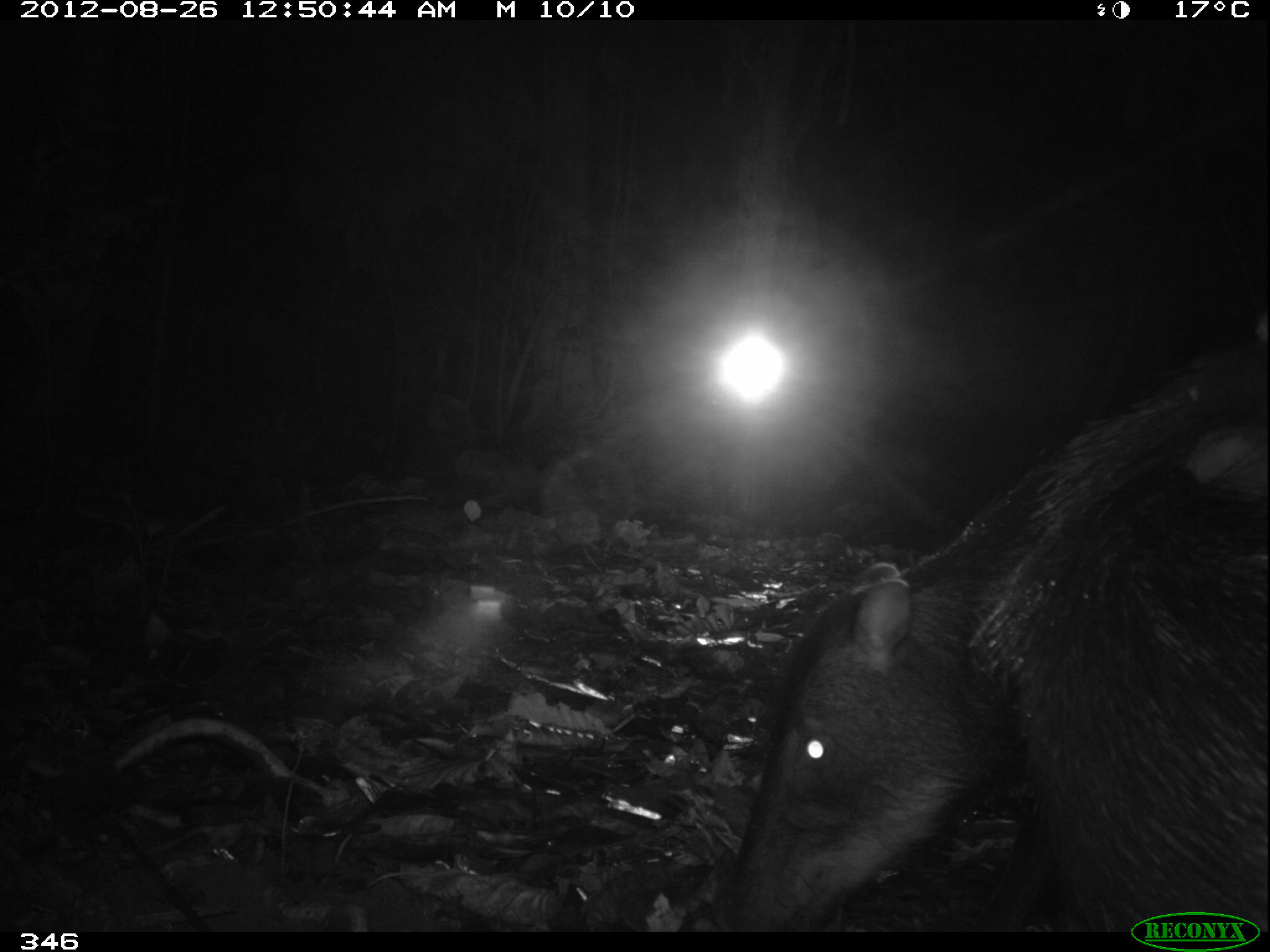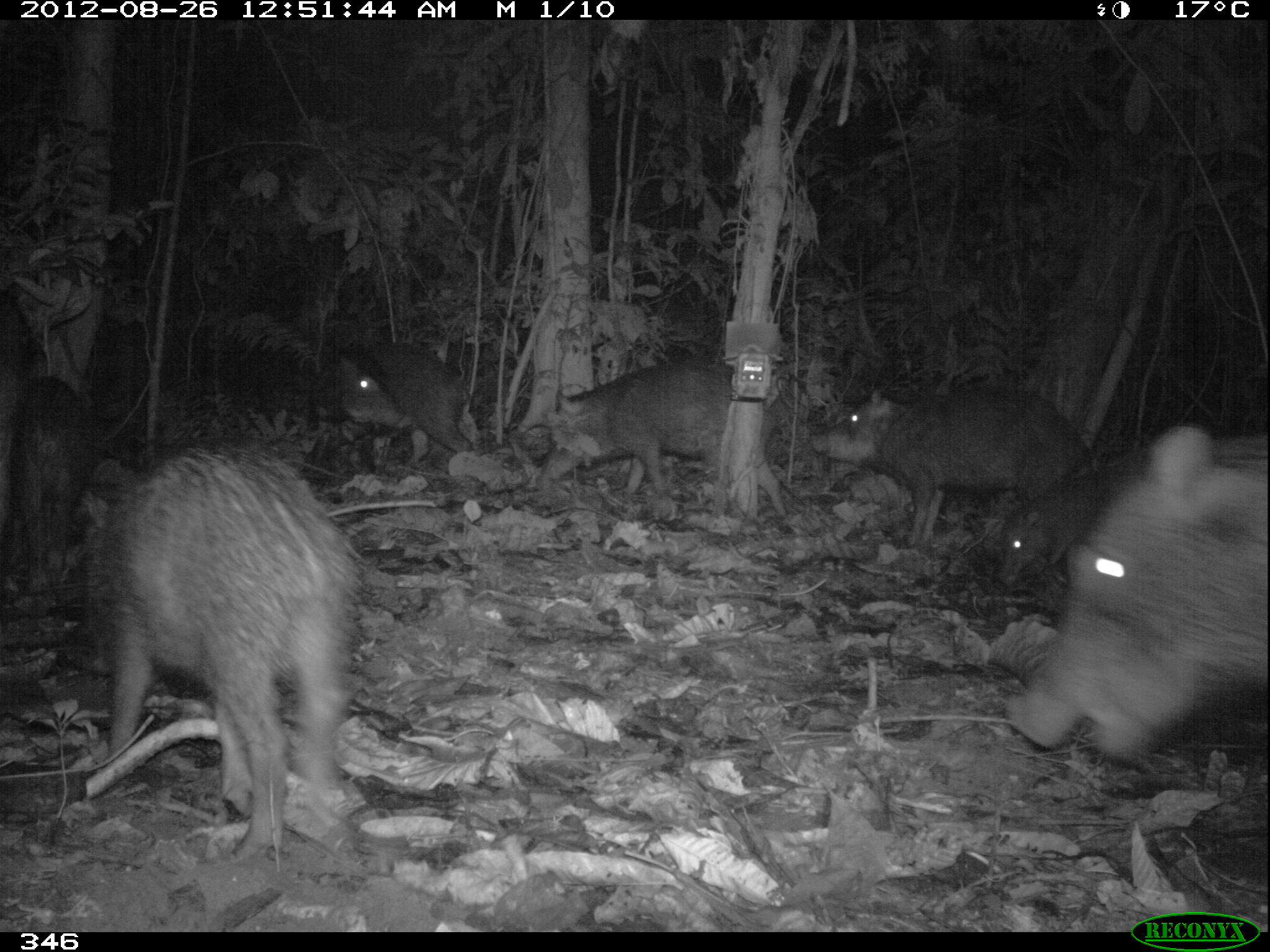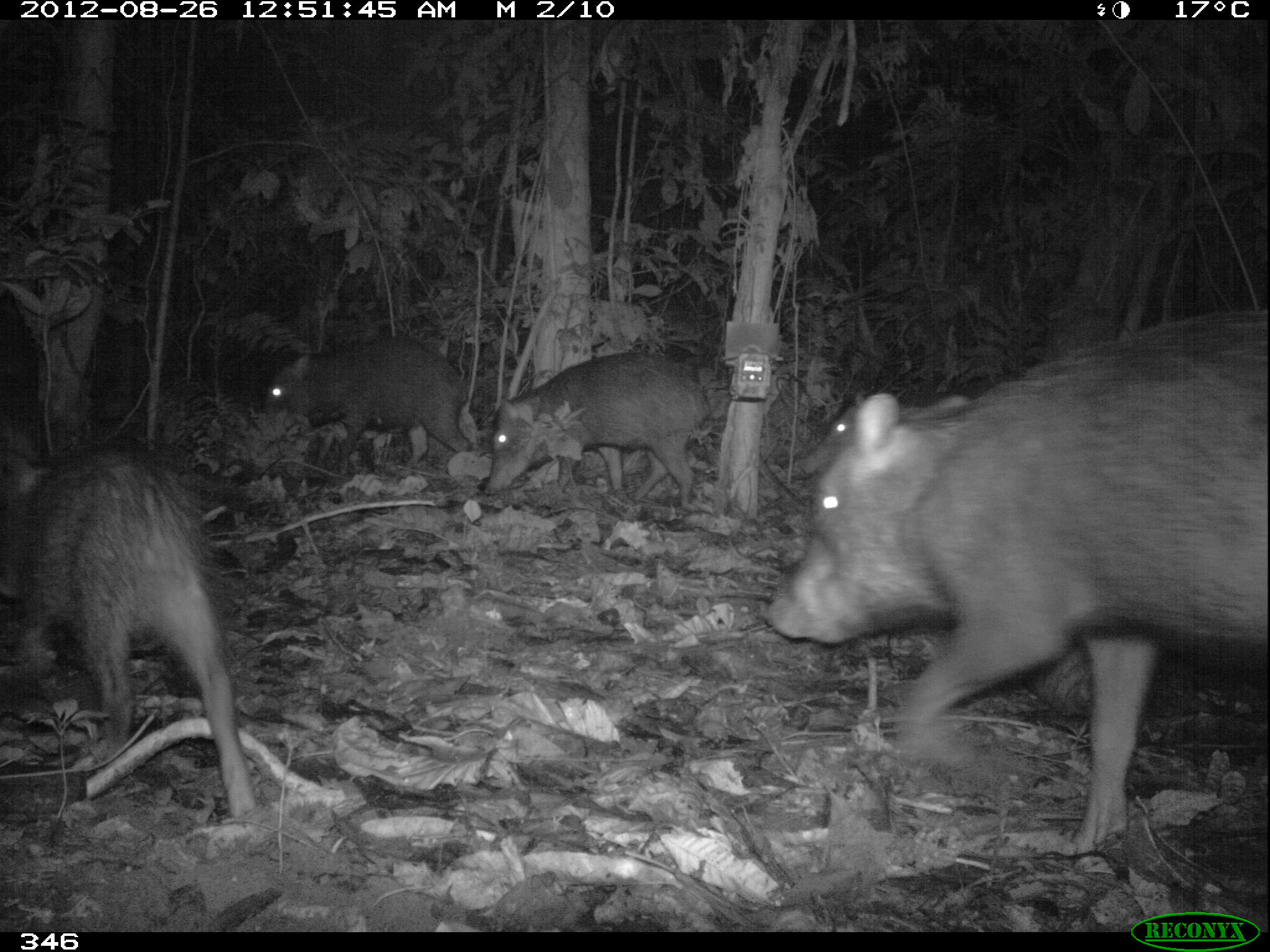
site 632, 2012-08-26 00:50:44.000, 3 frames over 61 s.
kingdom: Animalia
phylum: Chordata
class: Mammalia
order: Artiodactyla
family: Tayassuidae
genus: Tayassu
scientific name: Tayassu pecari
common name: white-lipped peccary